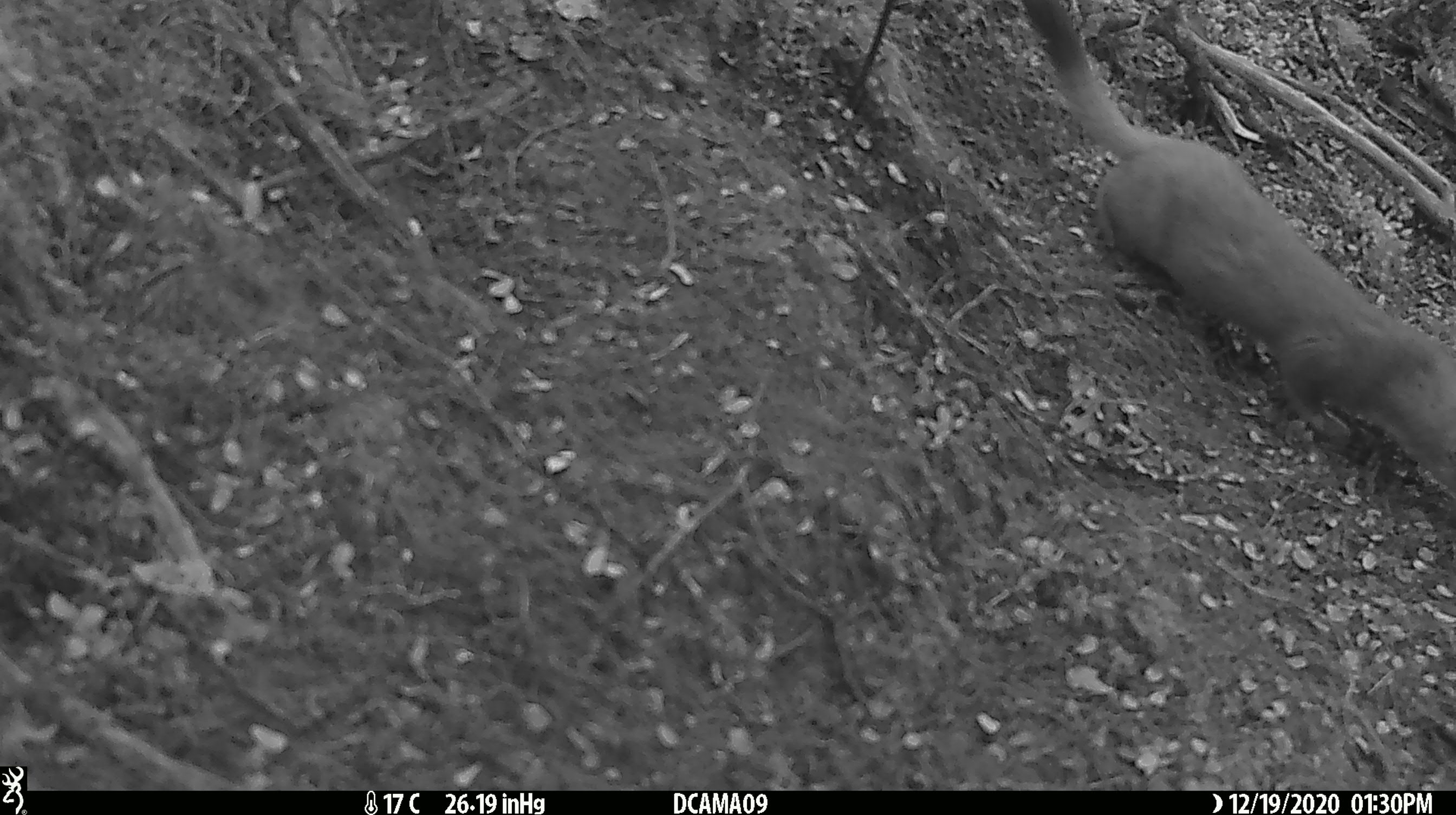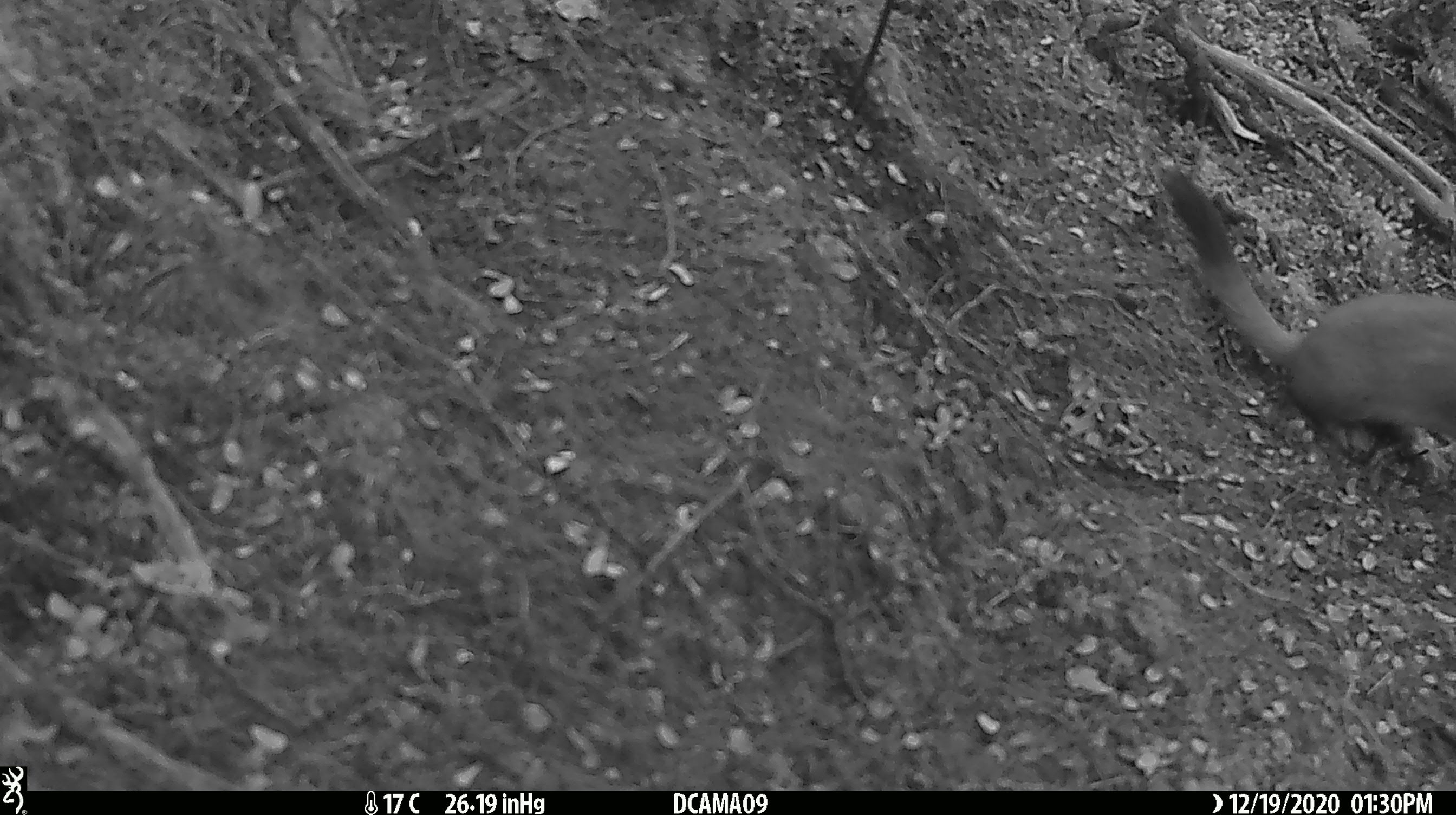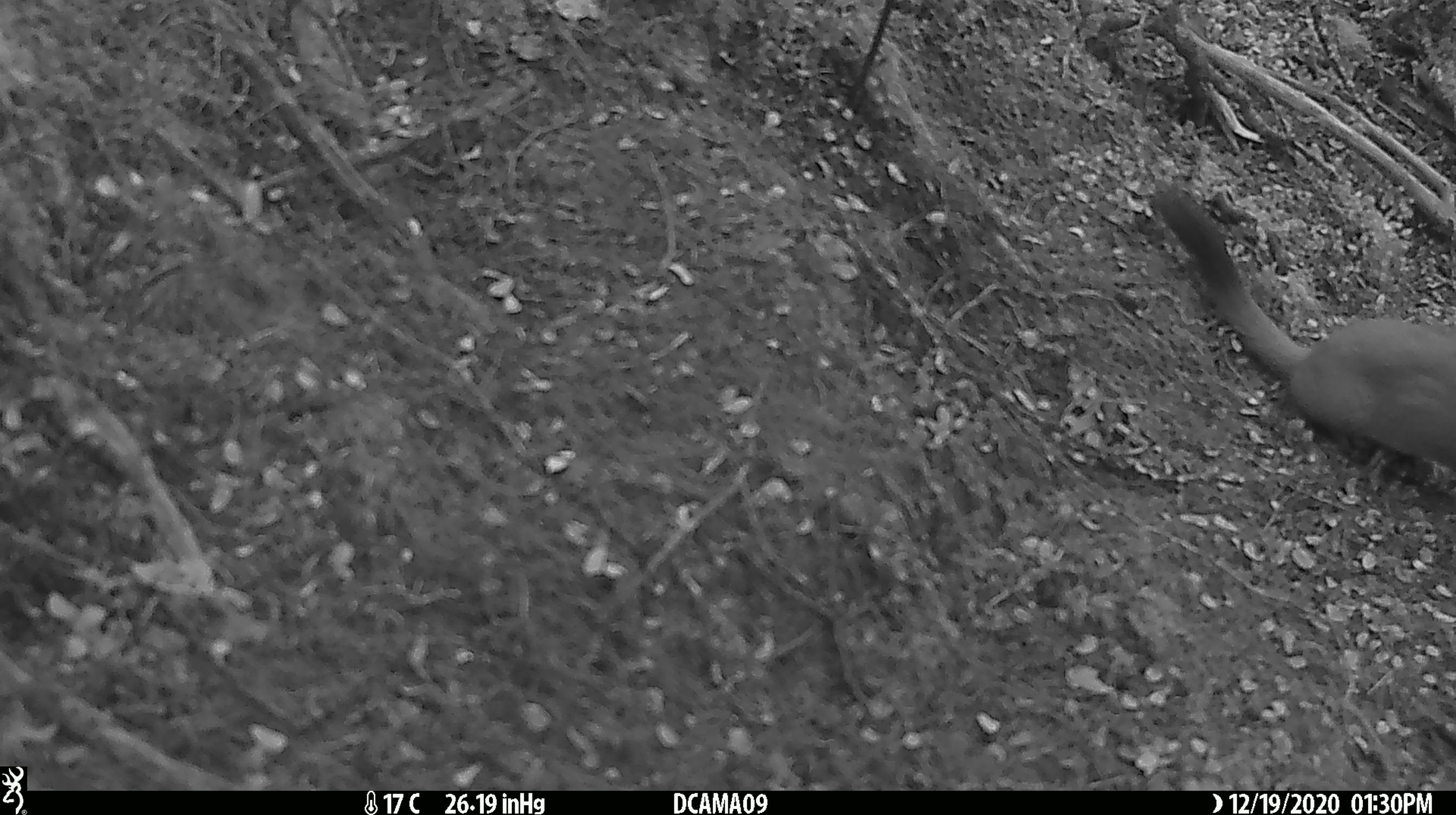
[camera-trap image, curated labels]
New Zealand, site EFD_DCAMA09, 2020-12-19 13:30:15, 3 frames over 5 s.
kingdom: Animalia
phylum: Chordata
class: Mammalia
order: Carnivora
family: Mustelidae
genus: Mustela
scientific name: Mustela erminea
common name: stoat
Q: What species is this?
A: Stoat (Mustela erminea).